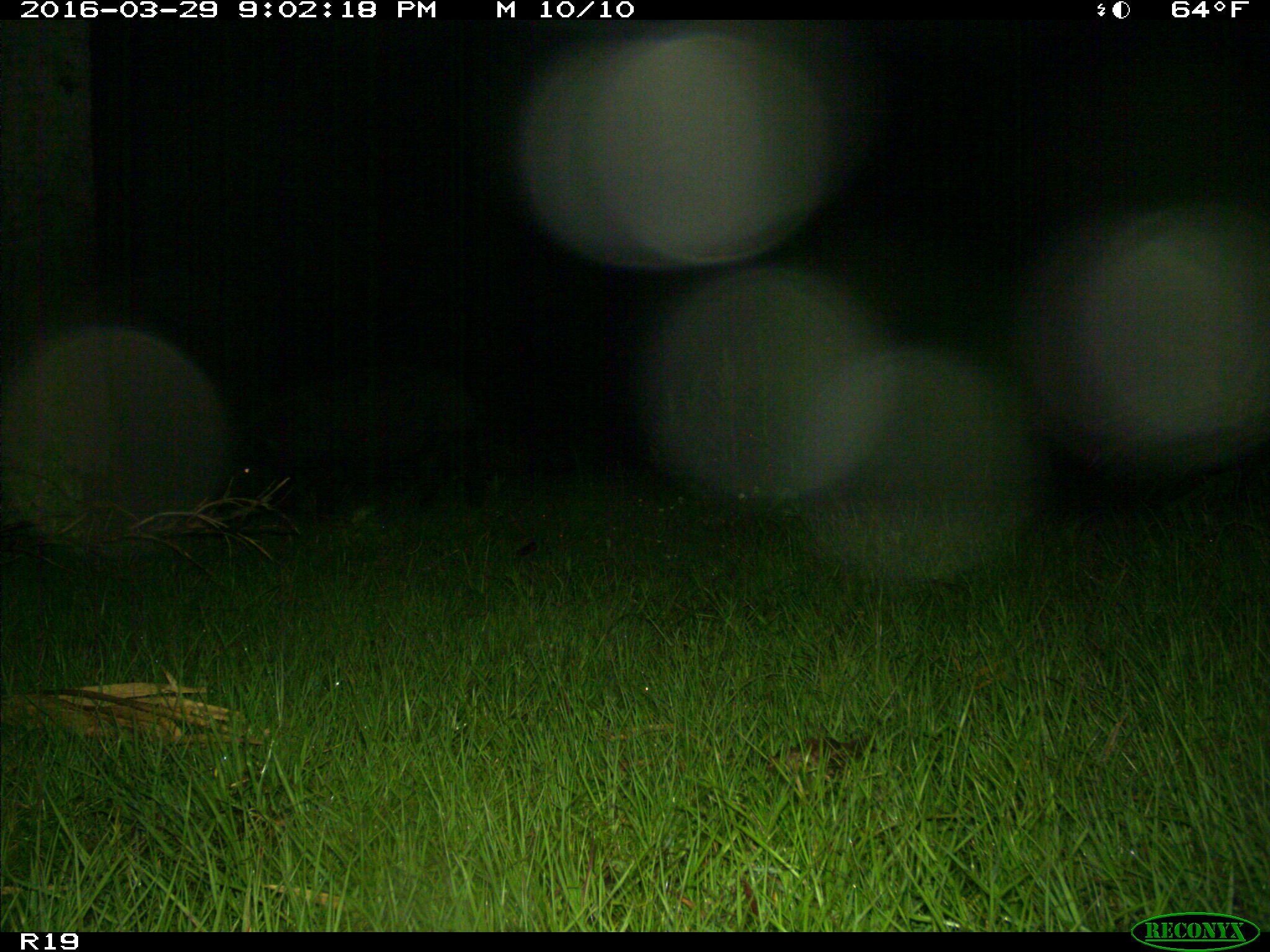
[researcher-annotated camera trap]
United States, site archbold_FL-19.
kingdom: Animalia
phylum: Chordata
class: Mammalia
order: Artiodactyla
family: Suidae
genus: Sus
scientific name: Sus scrofa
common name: wild boar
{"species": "Sus scrofa (wild boar)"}